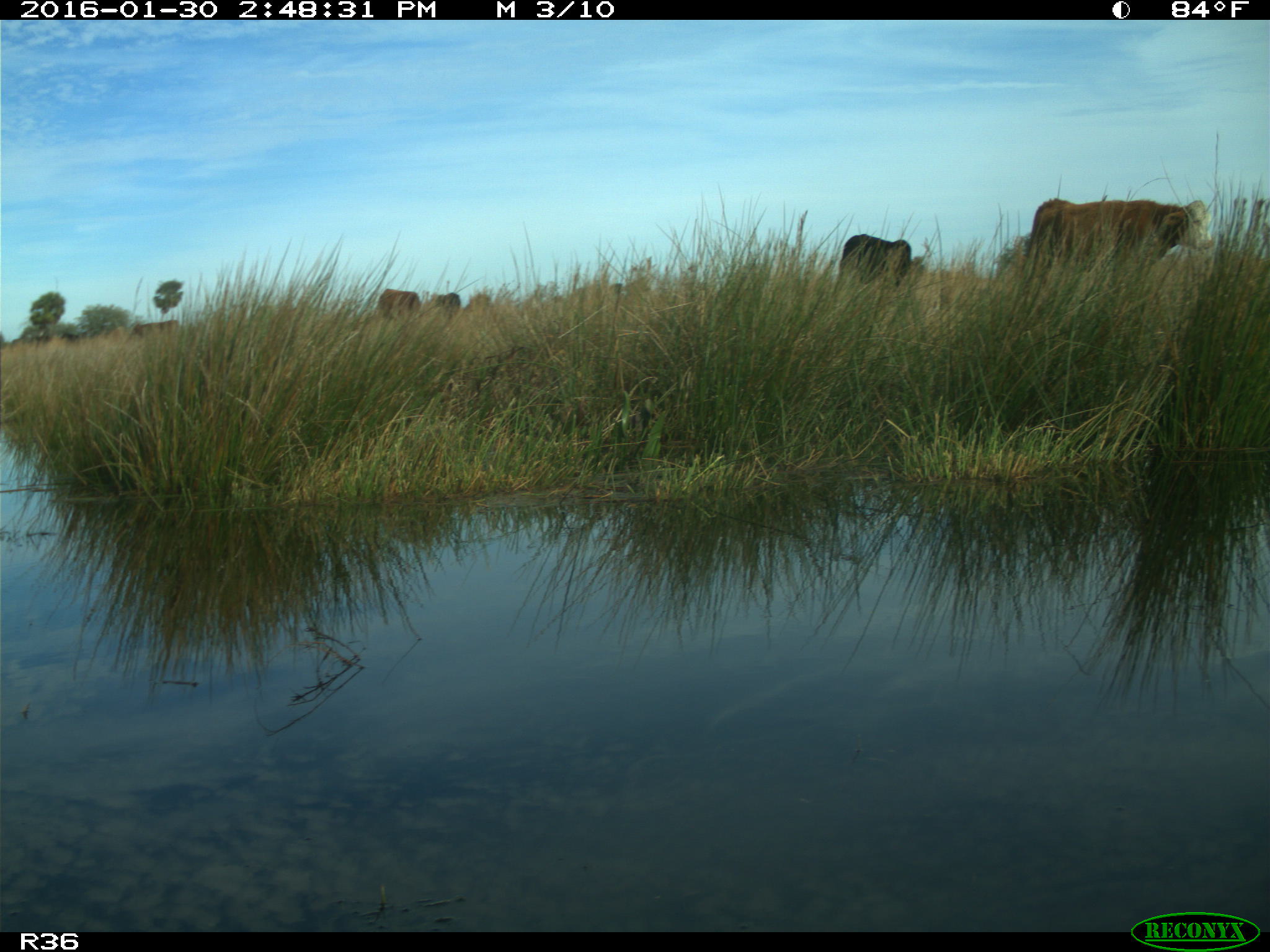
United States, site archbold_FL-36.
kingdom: Animalia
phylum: Chordata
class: Mammalia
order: Artiodactyla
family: Bovidae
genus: Bos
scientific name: Bos taurus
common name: domestic cow